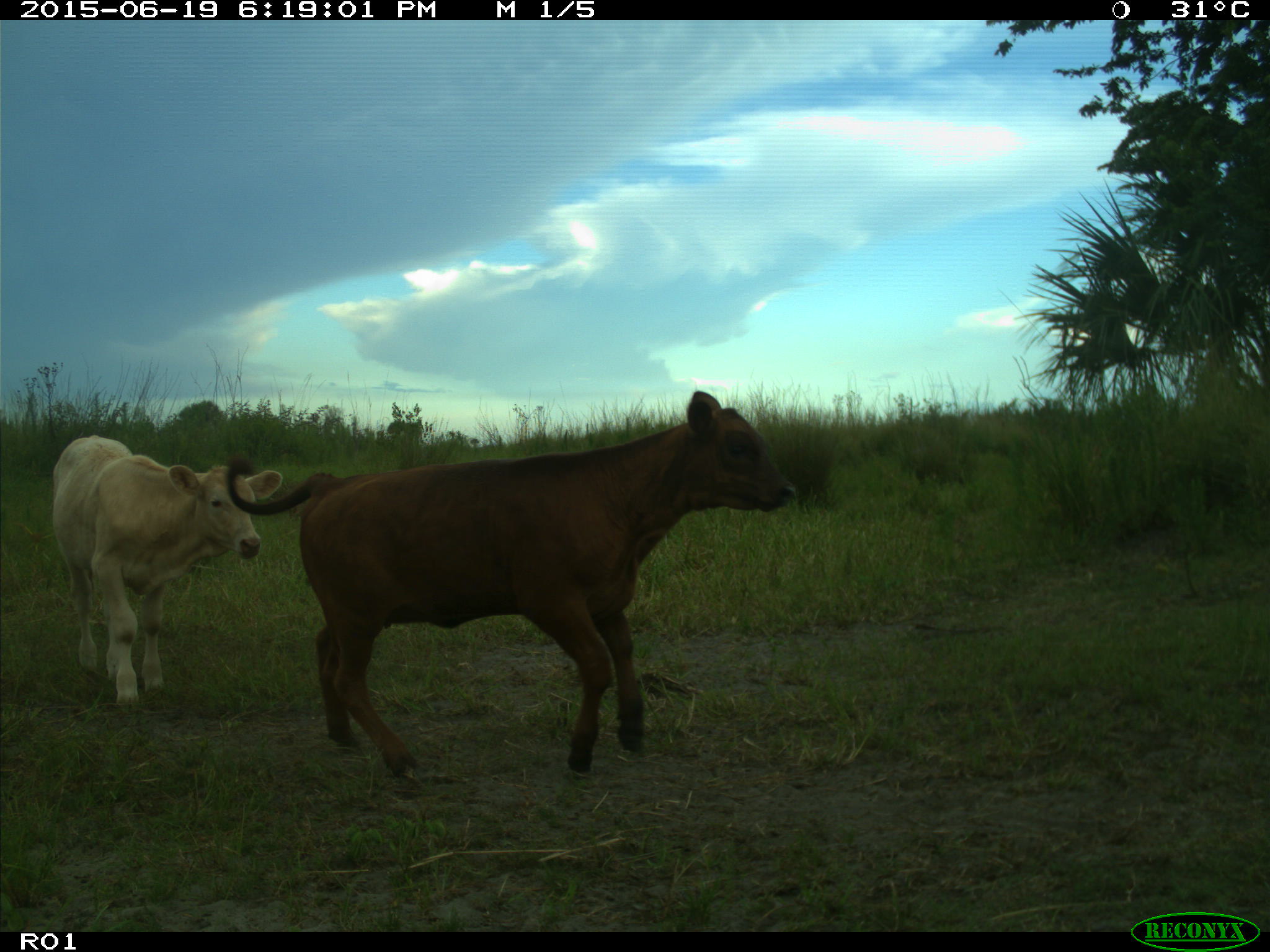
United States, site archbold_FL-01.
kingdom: Animalia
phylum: Chordata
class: Mammalia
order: Artiodactyla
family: Bovidae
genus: Bos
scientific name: Bos taurus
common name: domestic cow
Bos taurus (domestic cow).